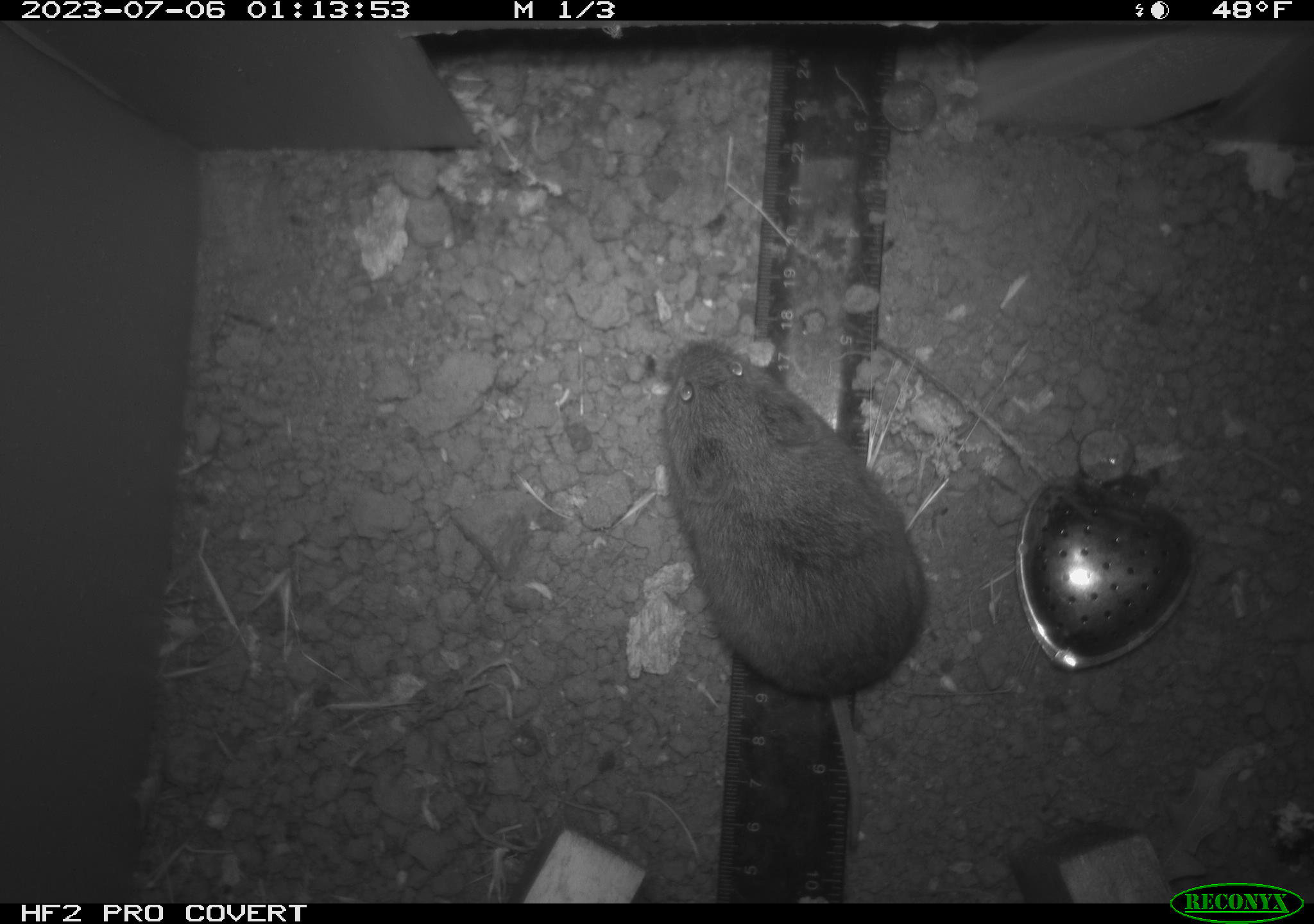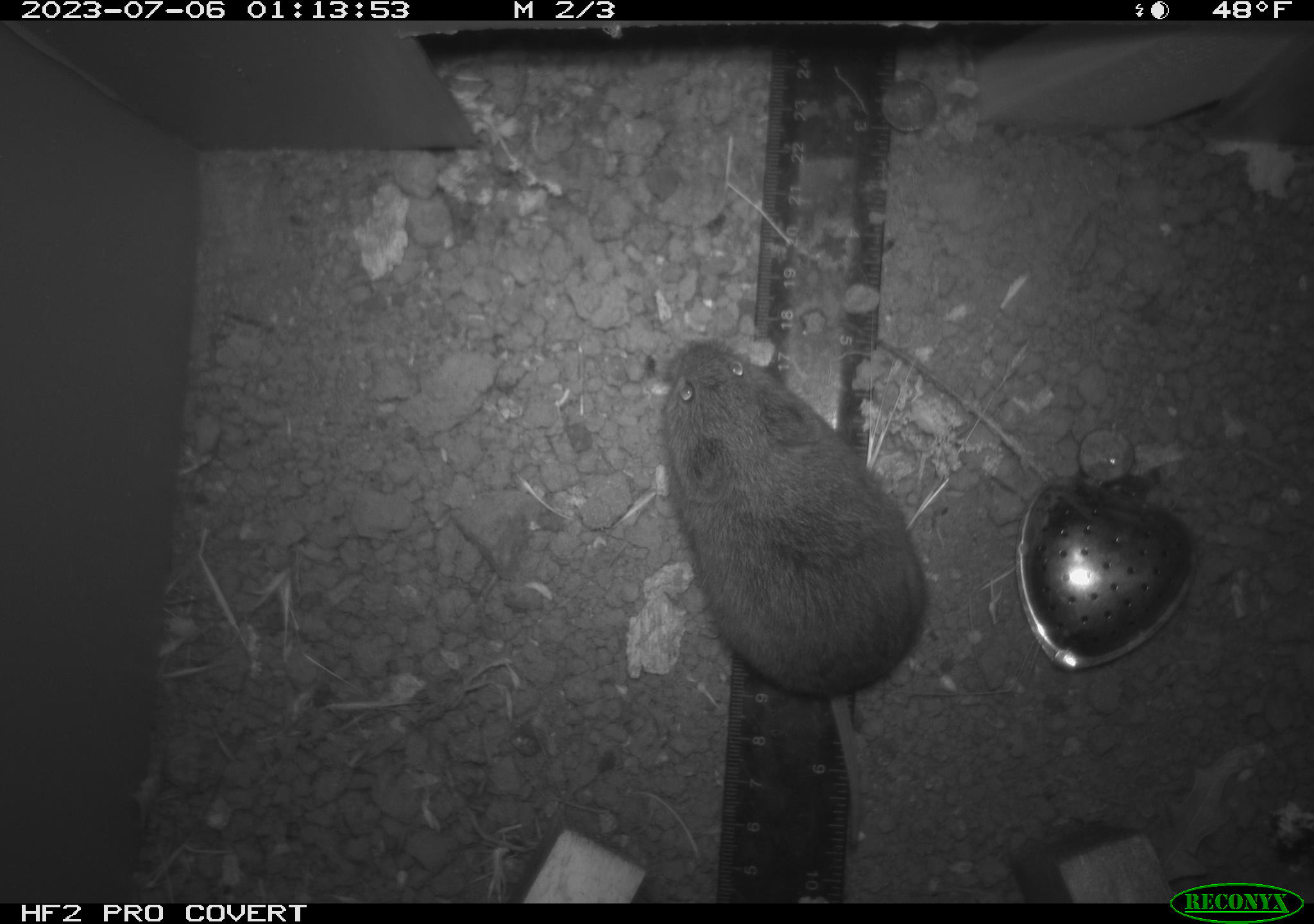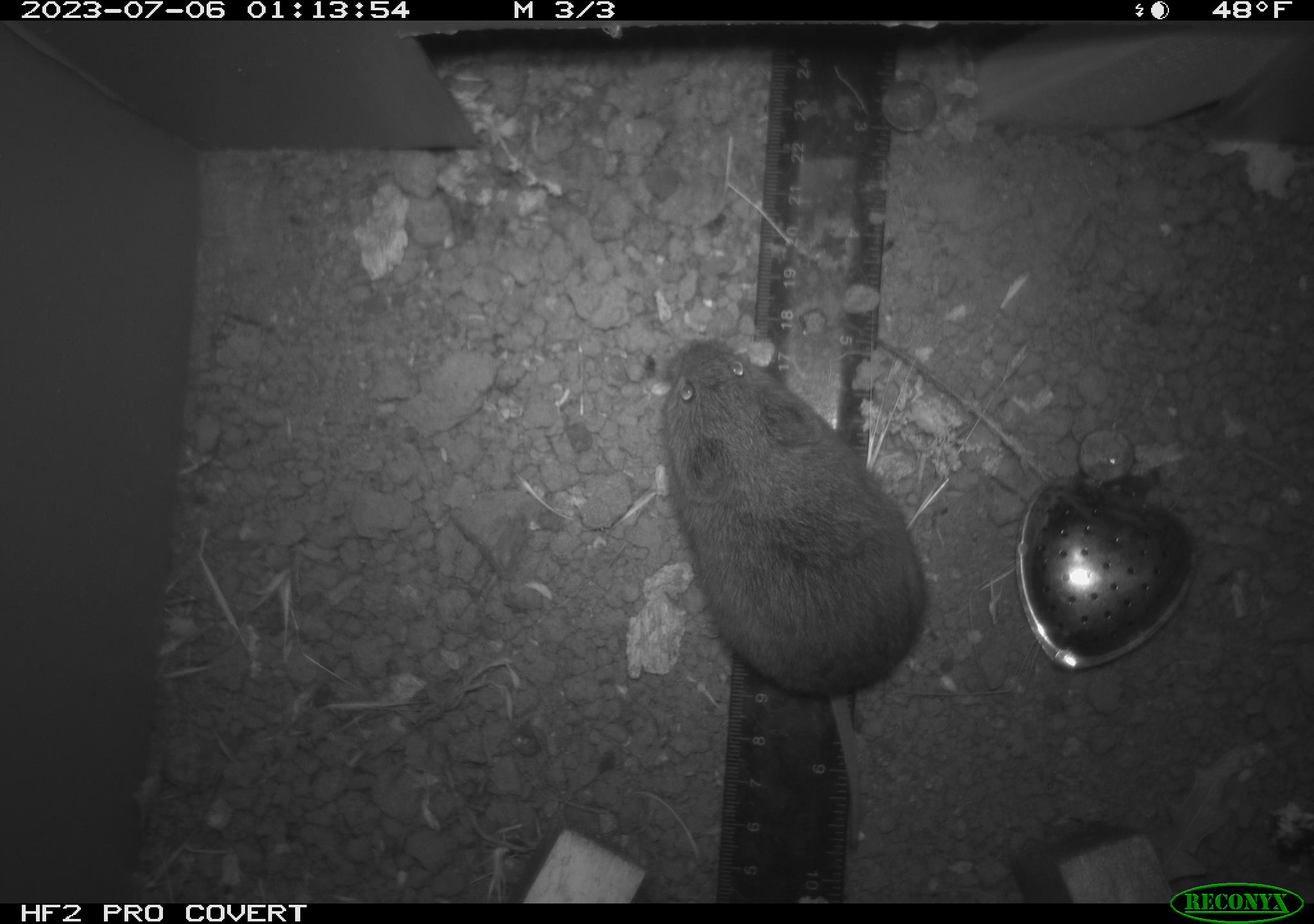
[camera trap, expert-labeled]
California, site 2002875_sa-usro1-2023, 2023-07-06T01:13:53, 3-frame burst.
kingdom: Animalia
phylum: Chordata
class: Mammalia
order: Rodentia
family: Cricetidae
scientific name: Arvicolinae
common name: voles, lemmings, and muskrats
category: arvicolinae subfamily